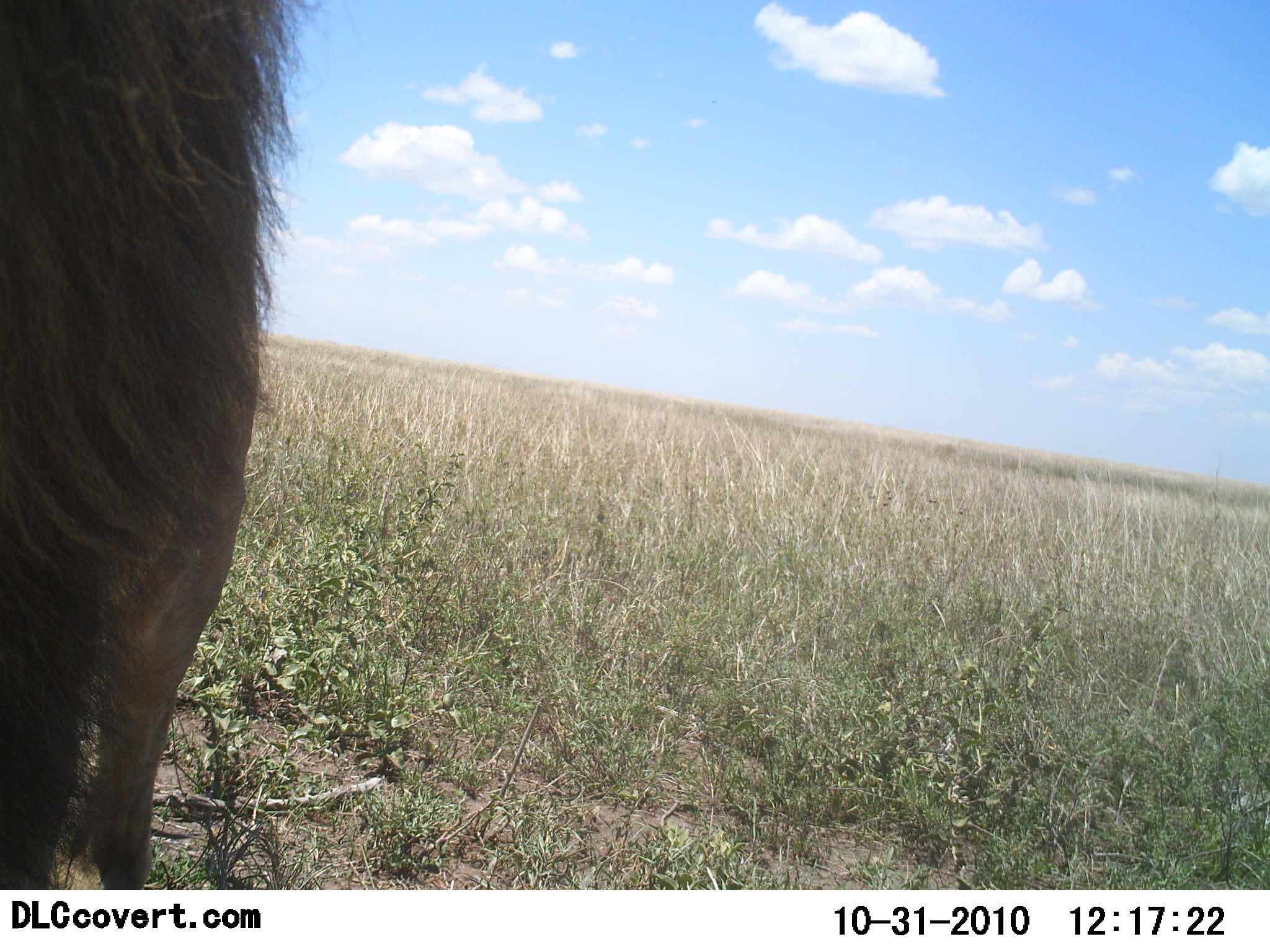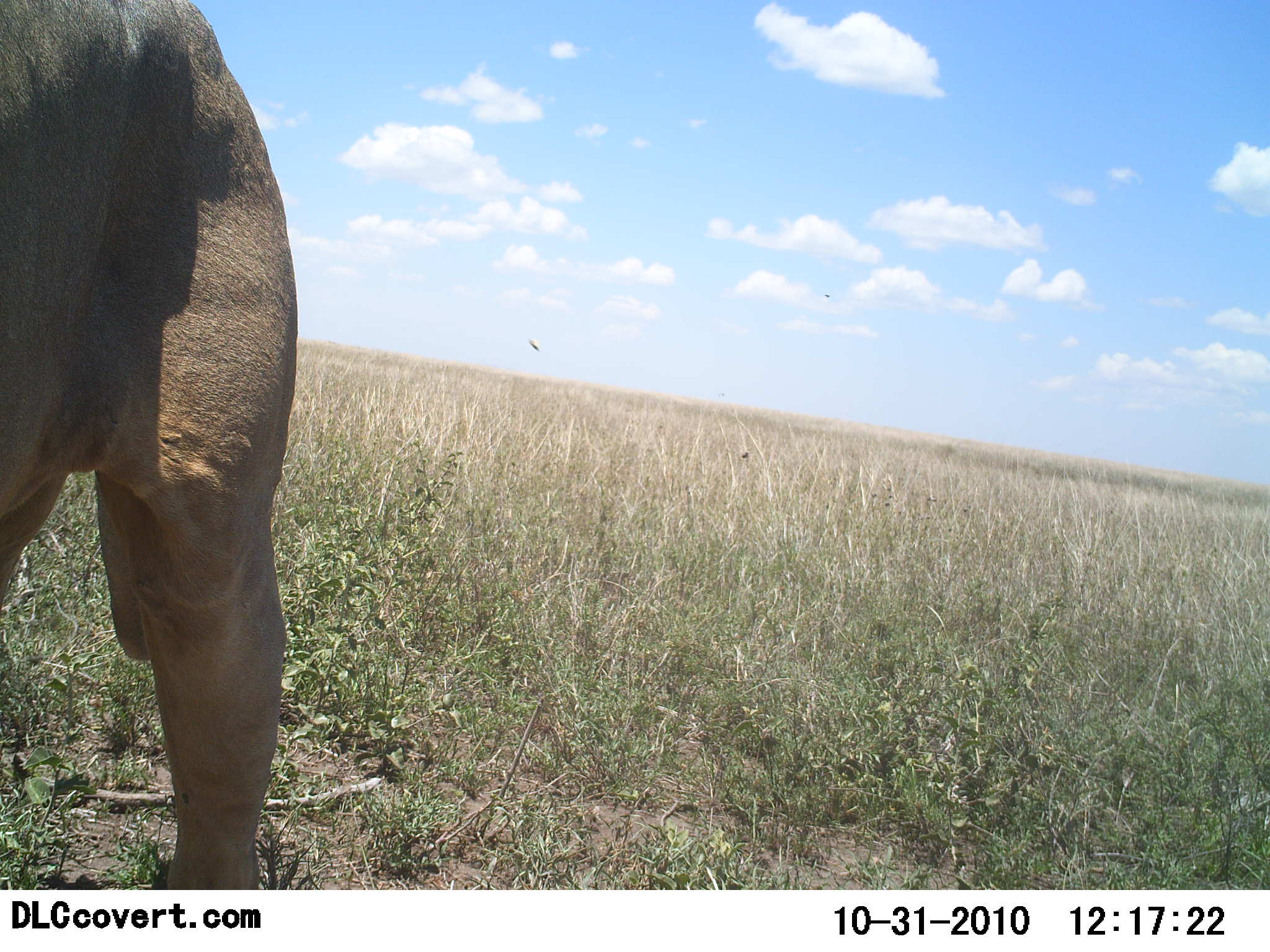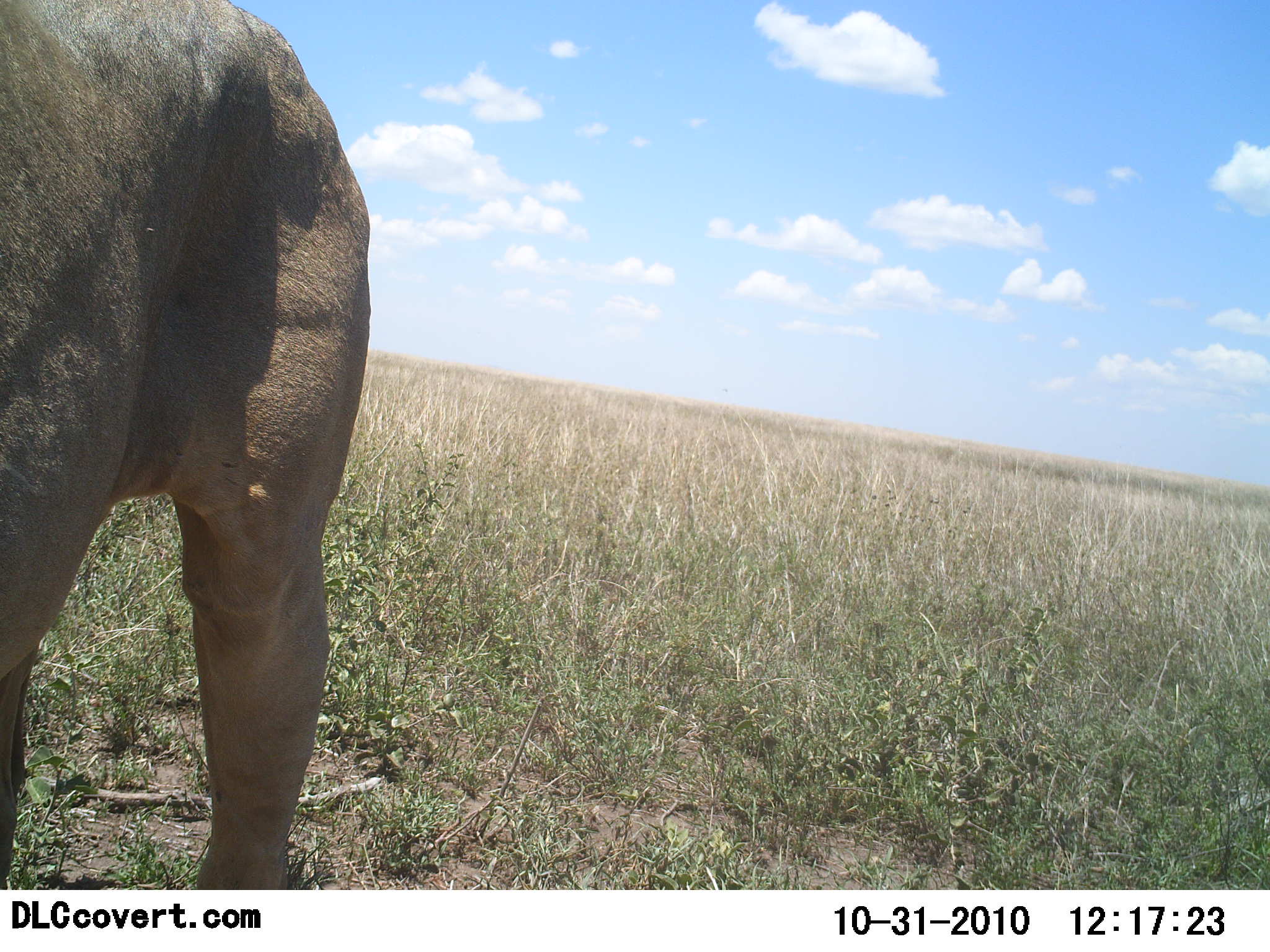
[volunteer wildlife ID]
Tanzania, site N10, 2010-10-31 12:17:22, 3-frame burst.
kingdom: Animalia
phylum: Chordata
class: Mammalia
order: Carnivora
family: Felidae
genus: Panthera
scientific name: Panthera leo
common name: lion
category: lionmale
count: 1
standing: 42%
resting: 0%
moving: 67%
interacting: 0%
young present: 0%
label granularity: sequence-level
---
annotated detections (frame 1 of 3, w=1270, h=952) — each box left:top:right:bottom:
animal: 0:0:331:889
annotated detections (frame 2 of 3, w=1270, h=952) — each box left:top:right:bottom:
animal: 0:0:298:889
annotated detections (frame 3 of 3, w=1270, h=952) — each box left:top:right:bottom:
animal: 0:0:371:889